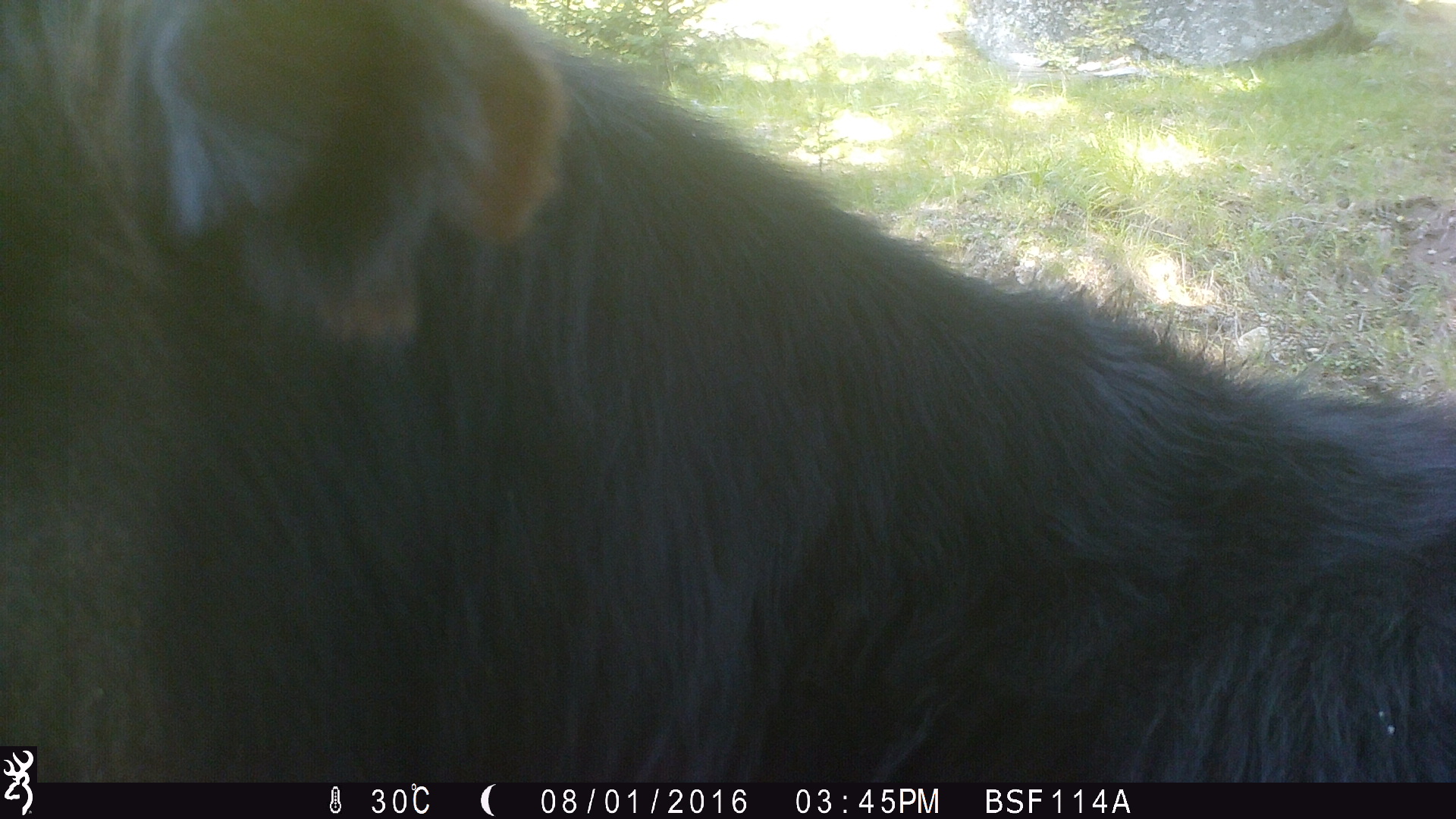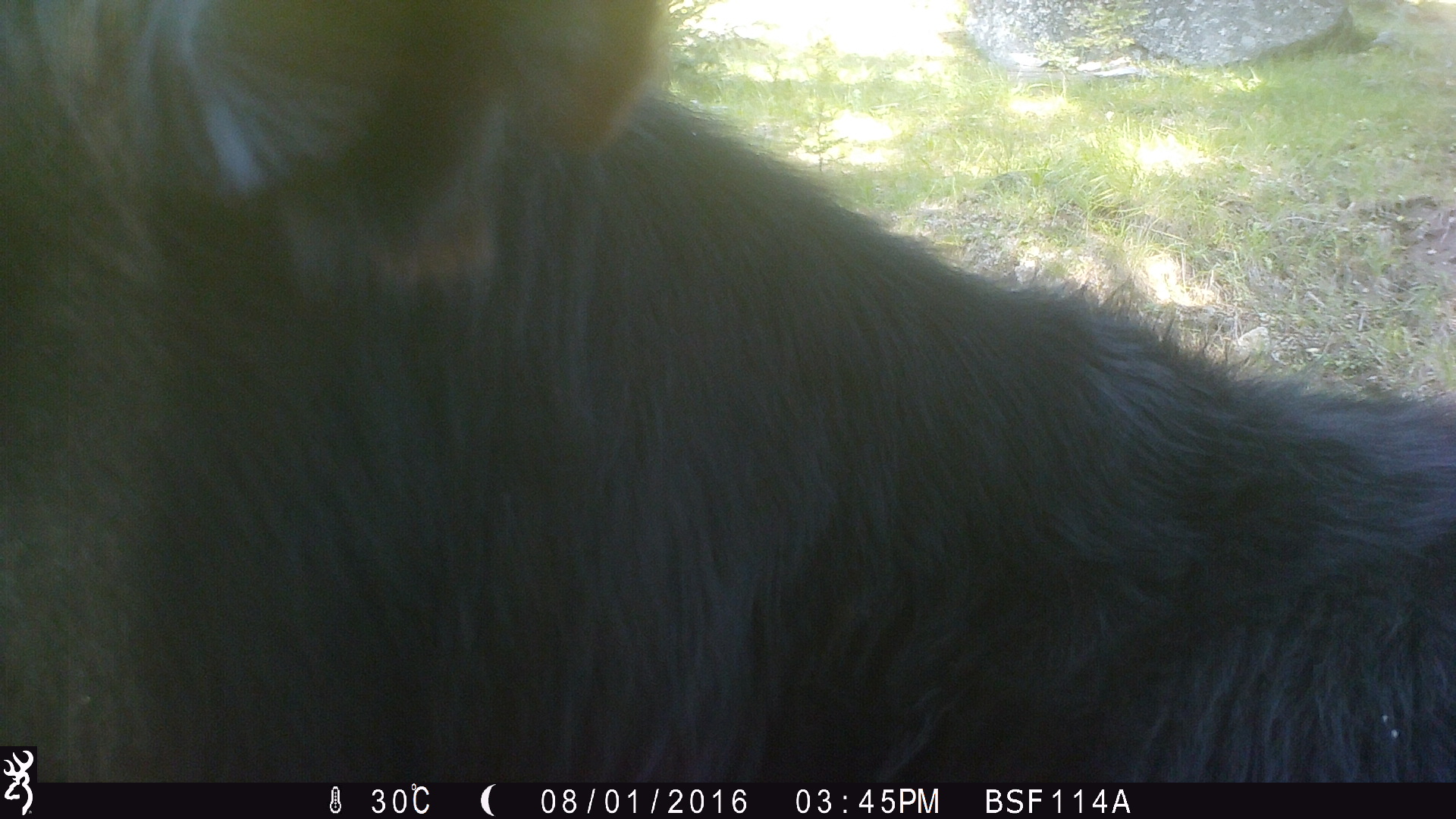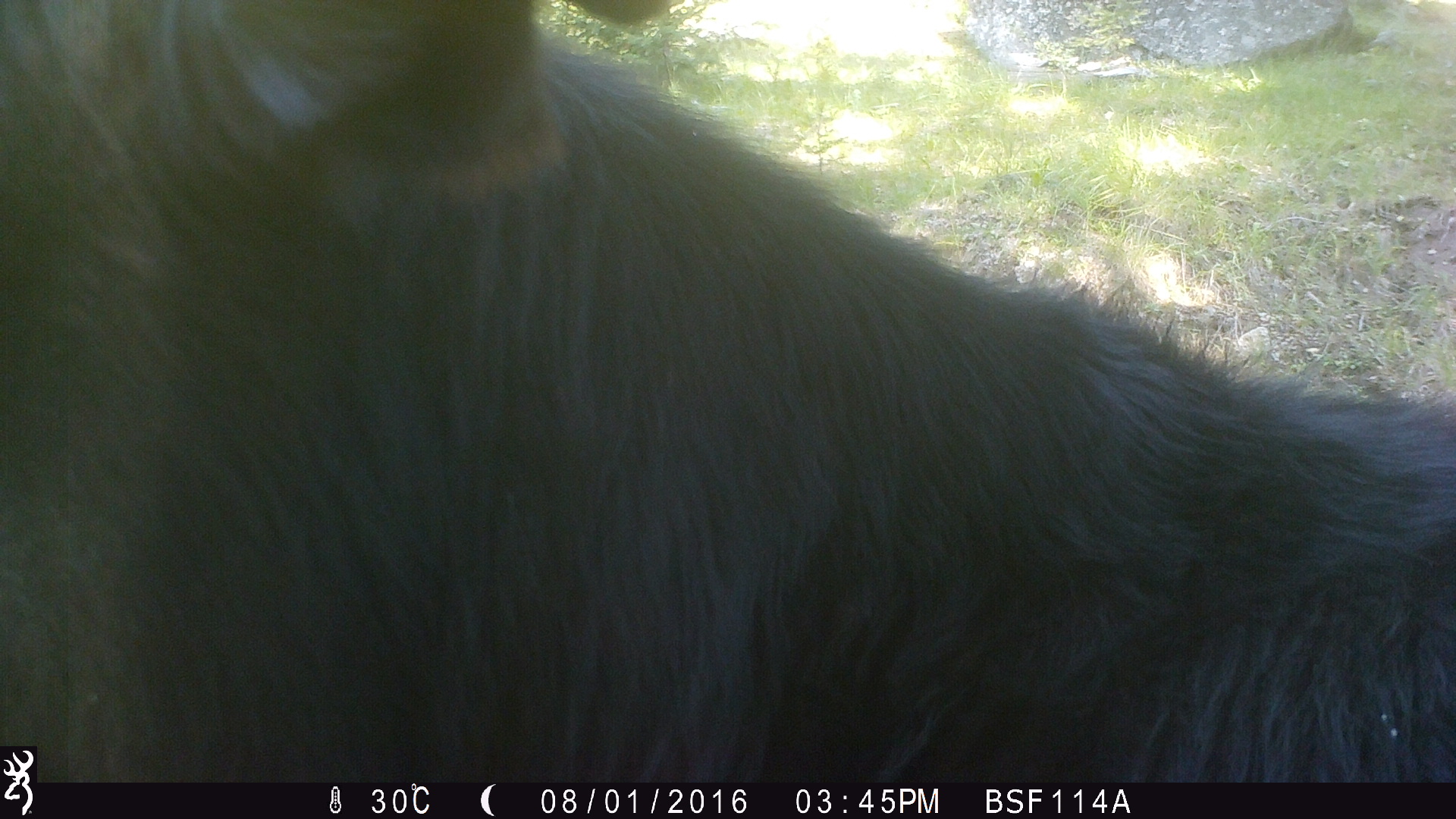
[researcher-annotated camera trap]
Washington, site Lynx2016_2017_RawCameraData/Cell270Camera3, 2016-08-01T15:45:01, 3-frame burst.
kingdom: Animalia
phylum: Chordata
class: Mammalia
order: Artiodactyla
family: Bovidae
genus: Bos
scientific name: Bos taurus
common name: domestic cattle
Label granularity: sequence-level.